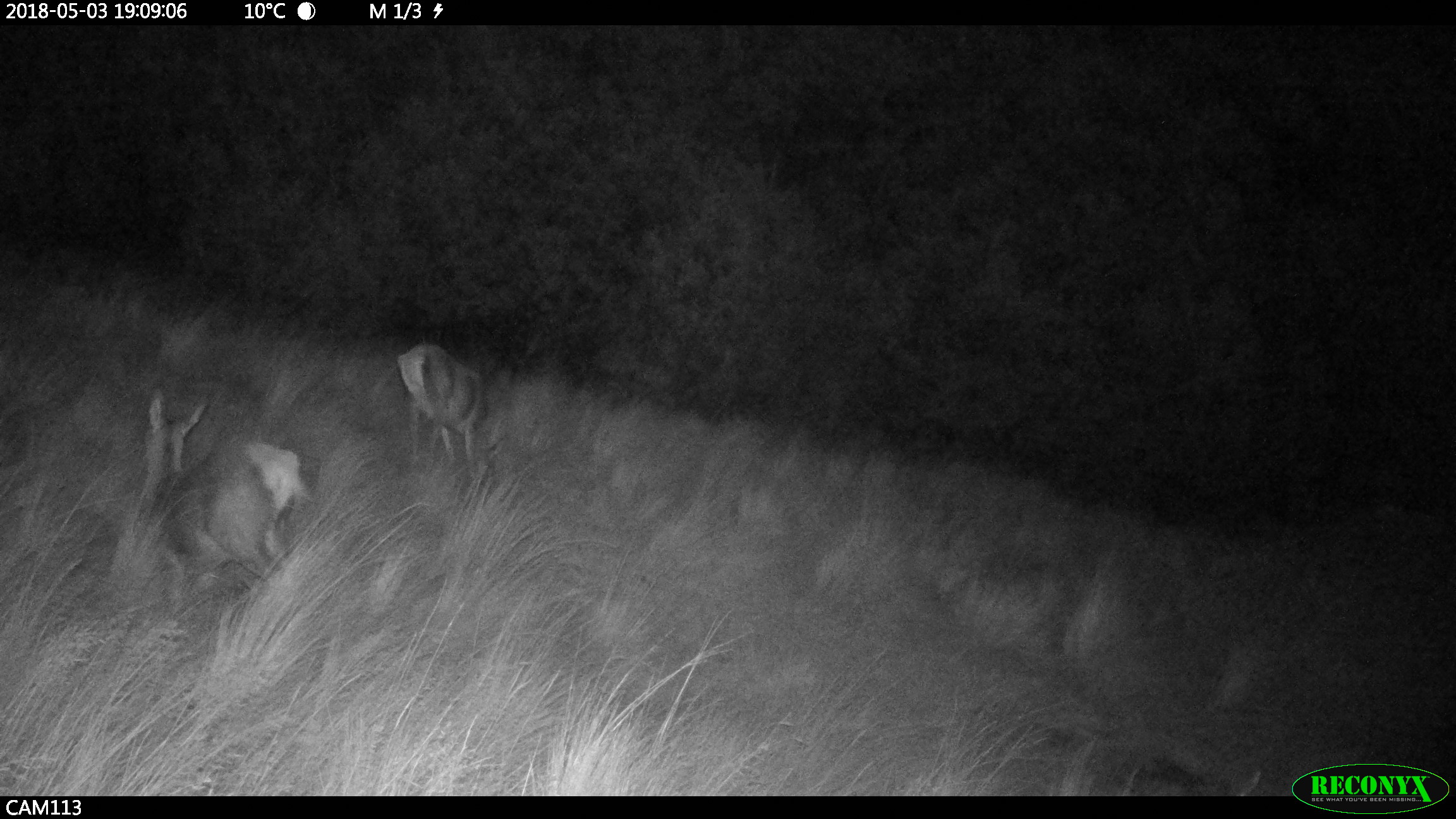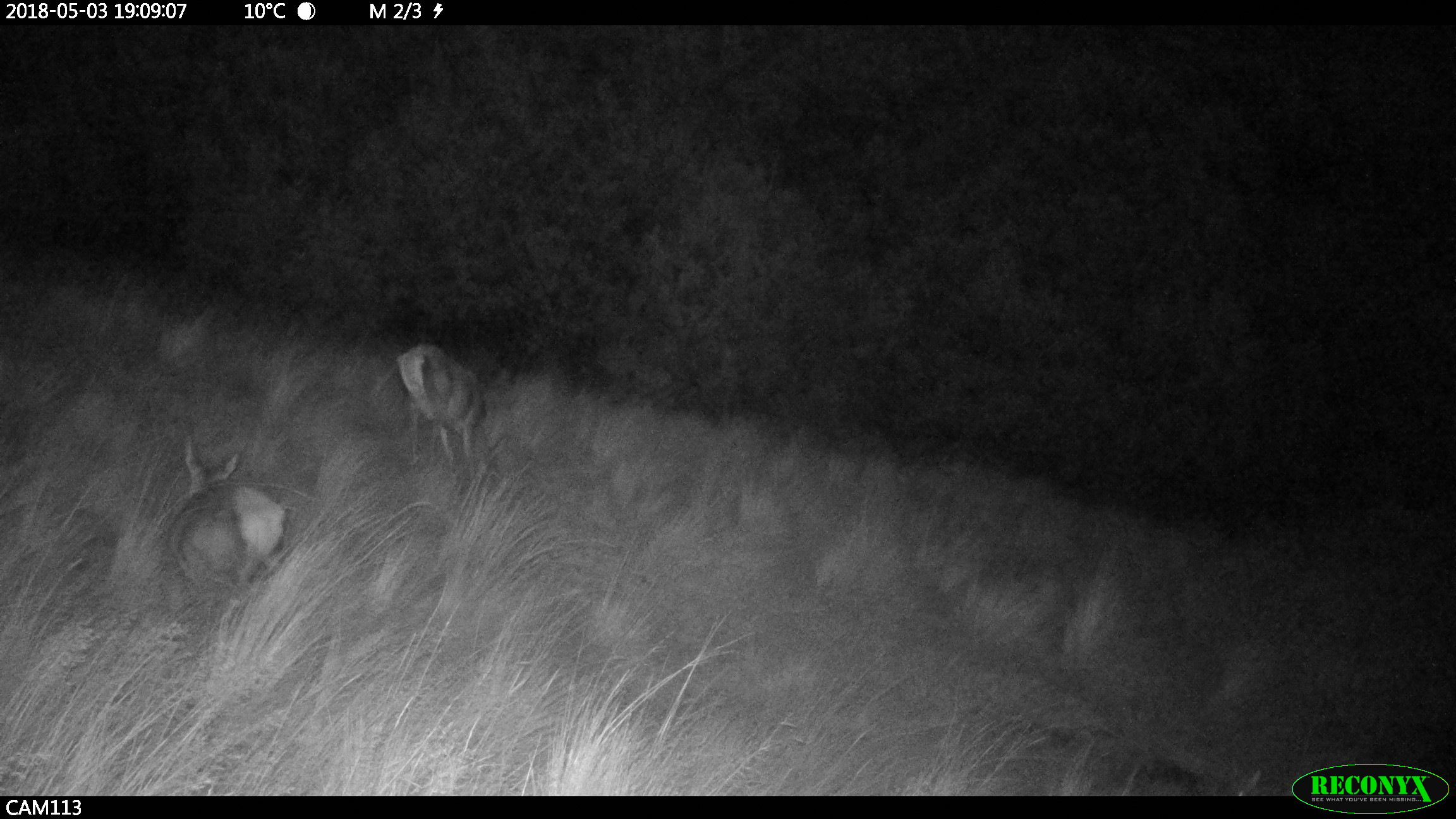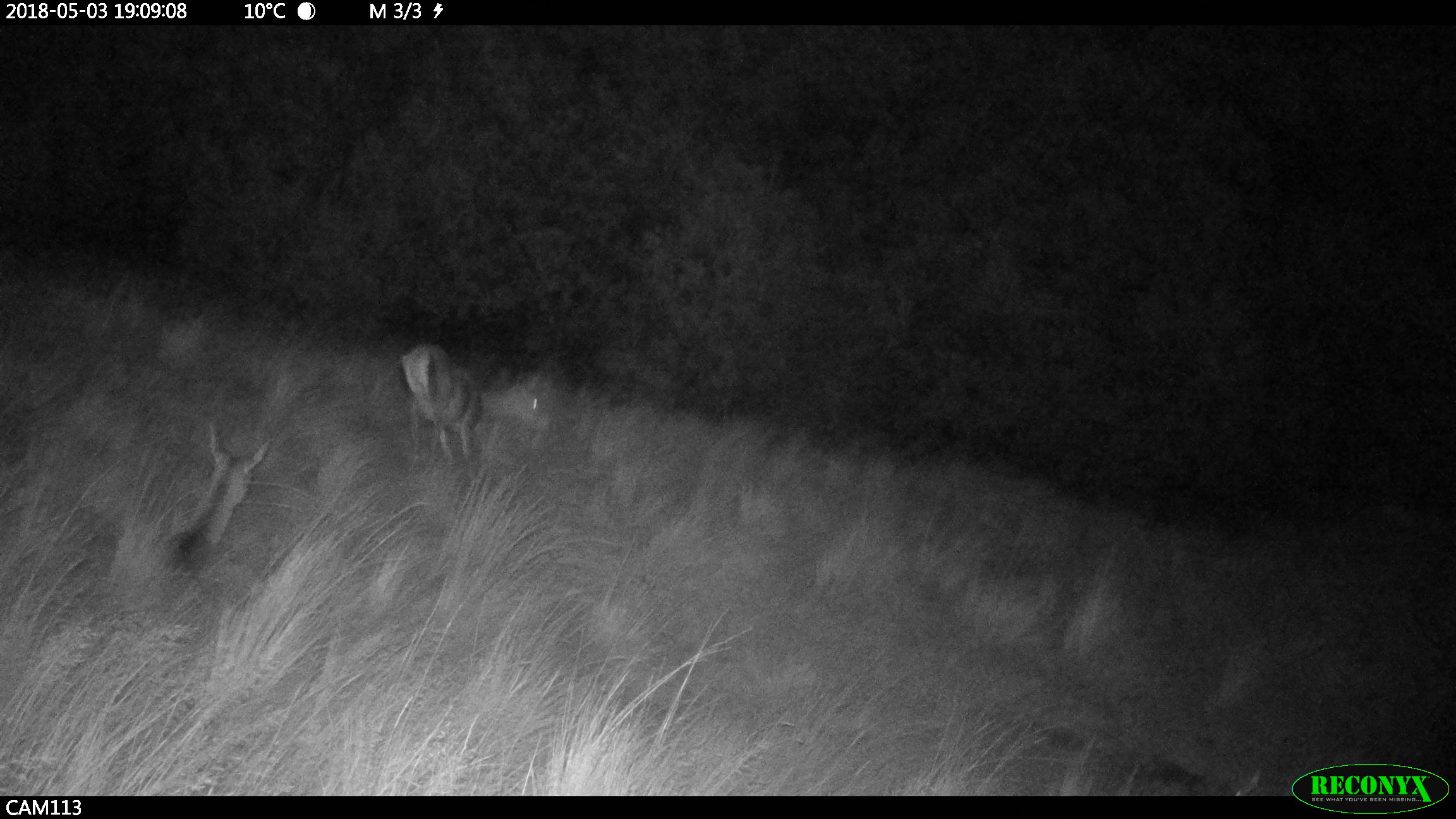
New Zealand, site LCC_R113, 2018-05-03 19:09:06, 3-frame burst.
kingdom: Animalia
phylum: Chordata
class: Mammalia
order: Artiodactyla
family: Cervidae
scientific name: Cervidae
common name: deer